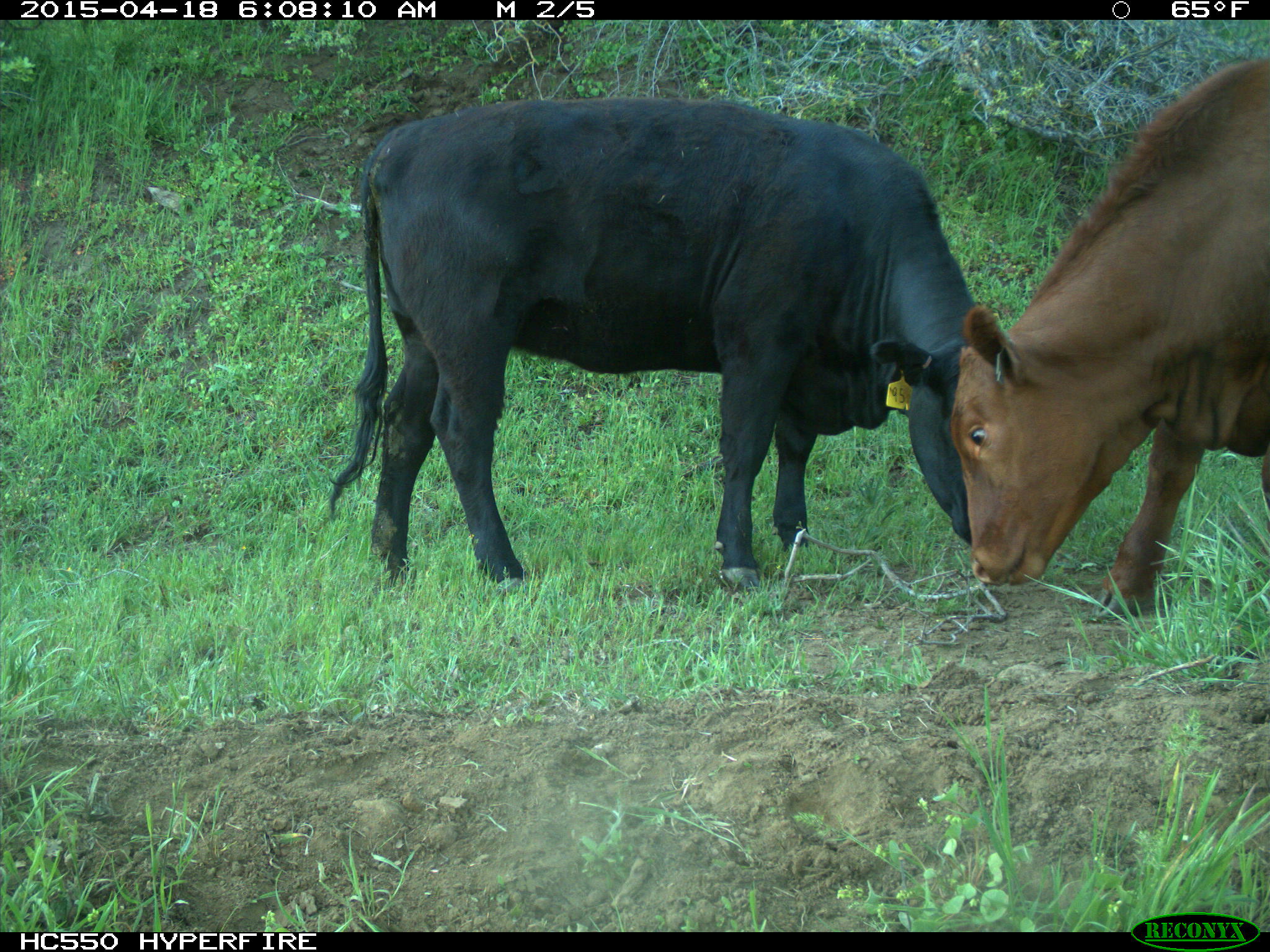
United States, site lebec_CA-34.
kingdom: Animalia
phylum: Chordata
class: Mammalia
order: Artiodactyla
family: Bovidae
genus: Bos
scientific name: Bos taurus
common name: domestic cow